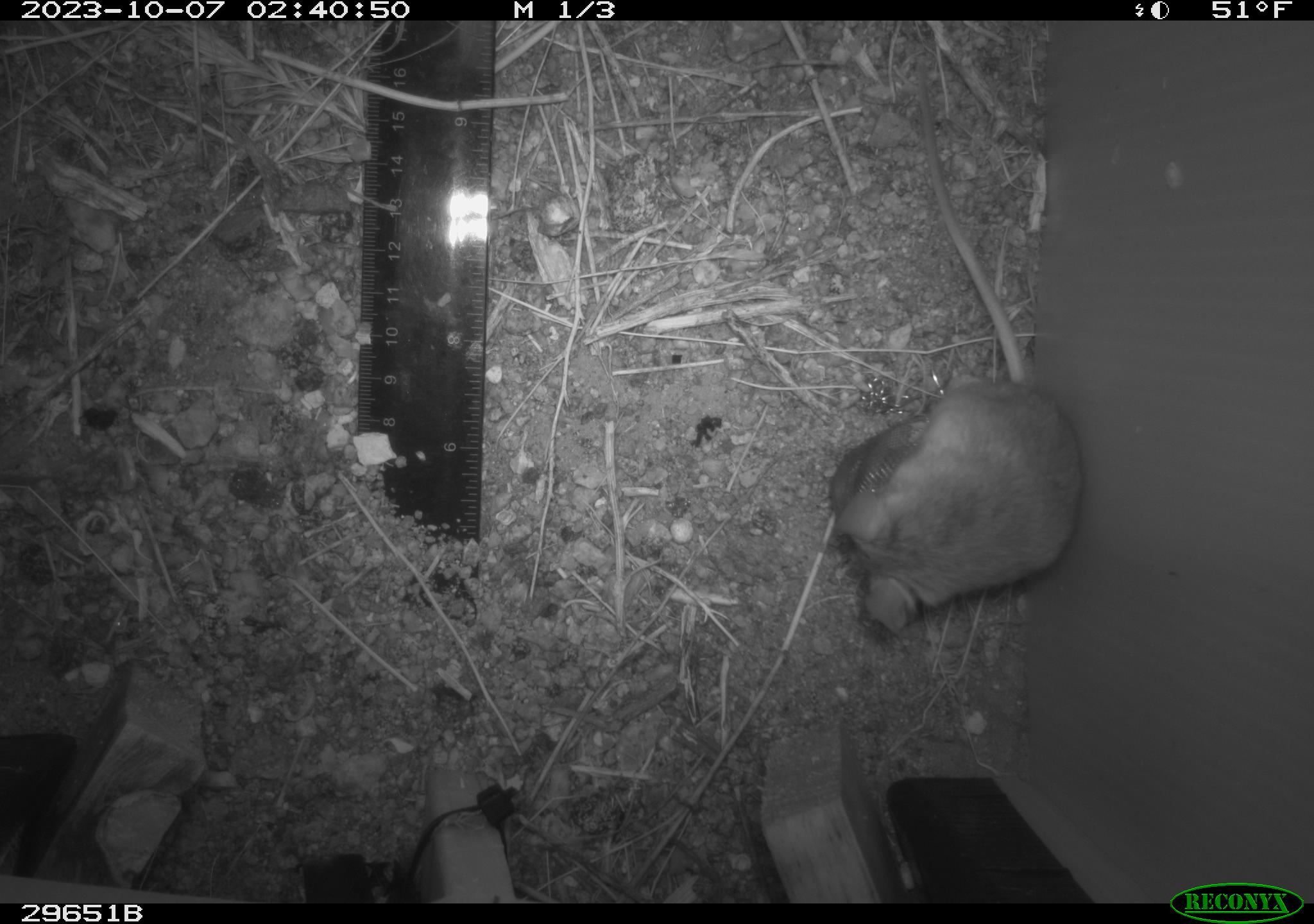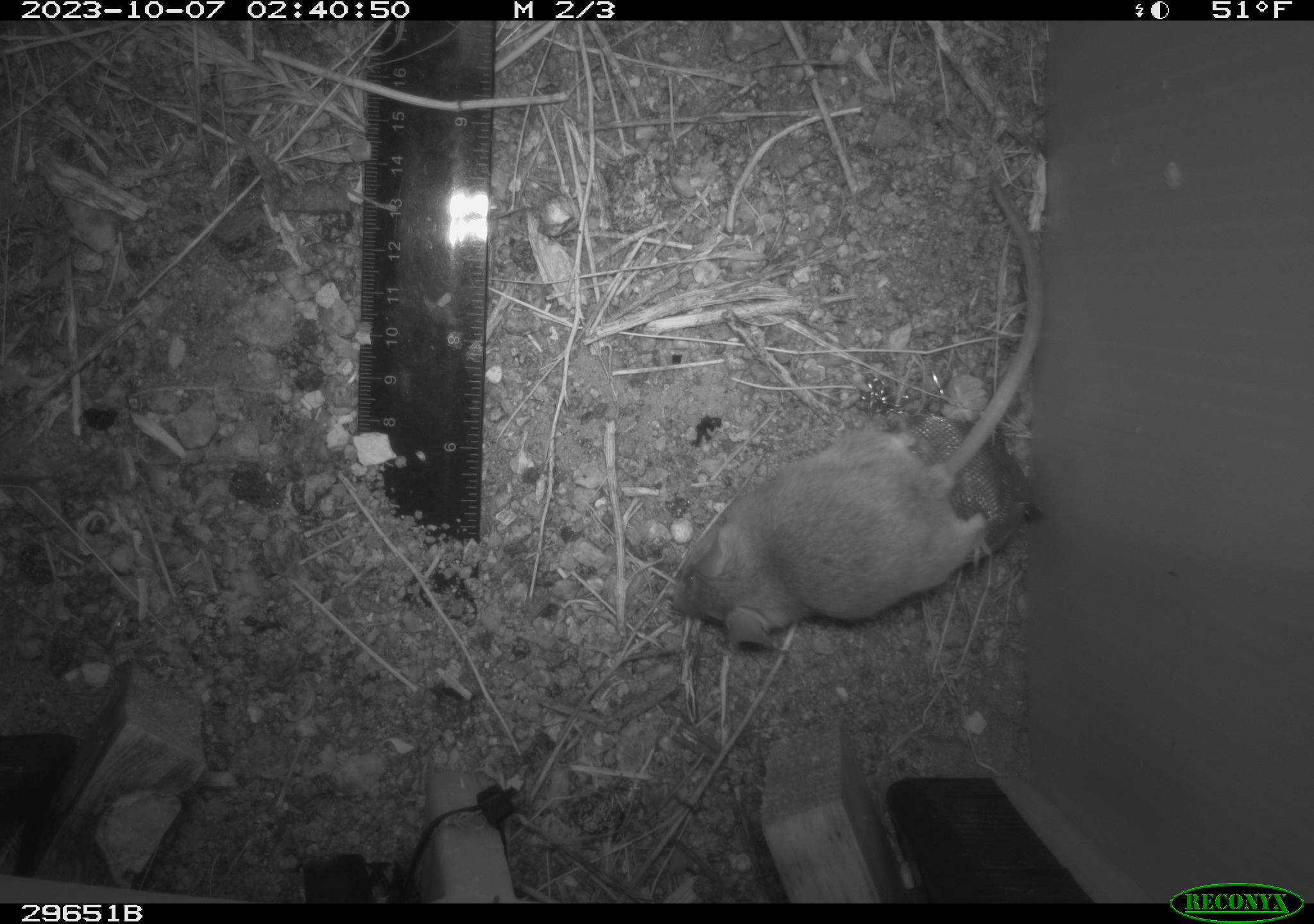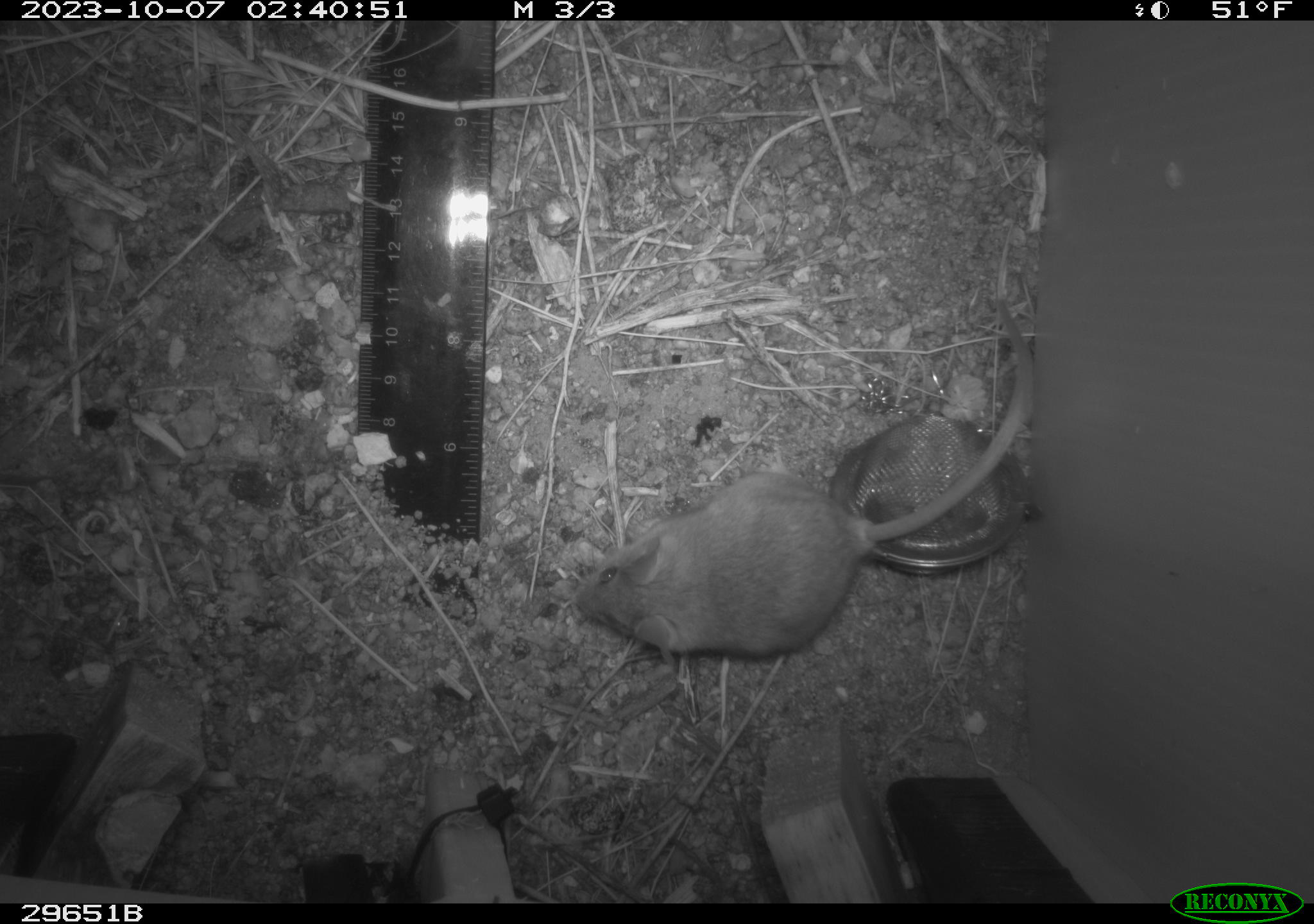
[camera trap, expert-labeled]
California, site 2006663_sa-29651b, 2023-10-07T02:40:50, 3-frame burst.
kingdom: Animalia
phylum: Chordata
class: Mammalia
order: Rodentia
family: Cricetidae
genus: Peromyscus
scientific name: Peromyscus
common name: deer mice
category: peromyscus species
Peromyscus species (deer mice) (Peromyscus).